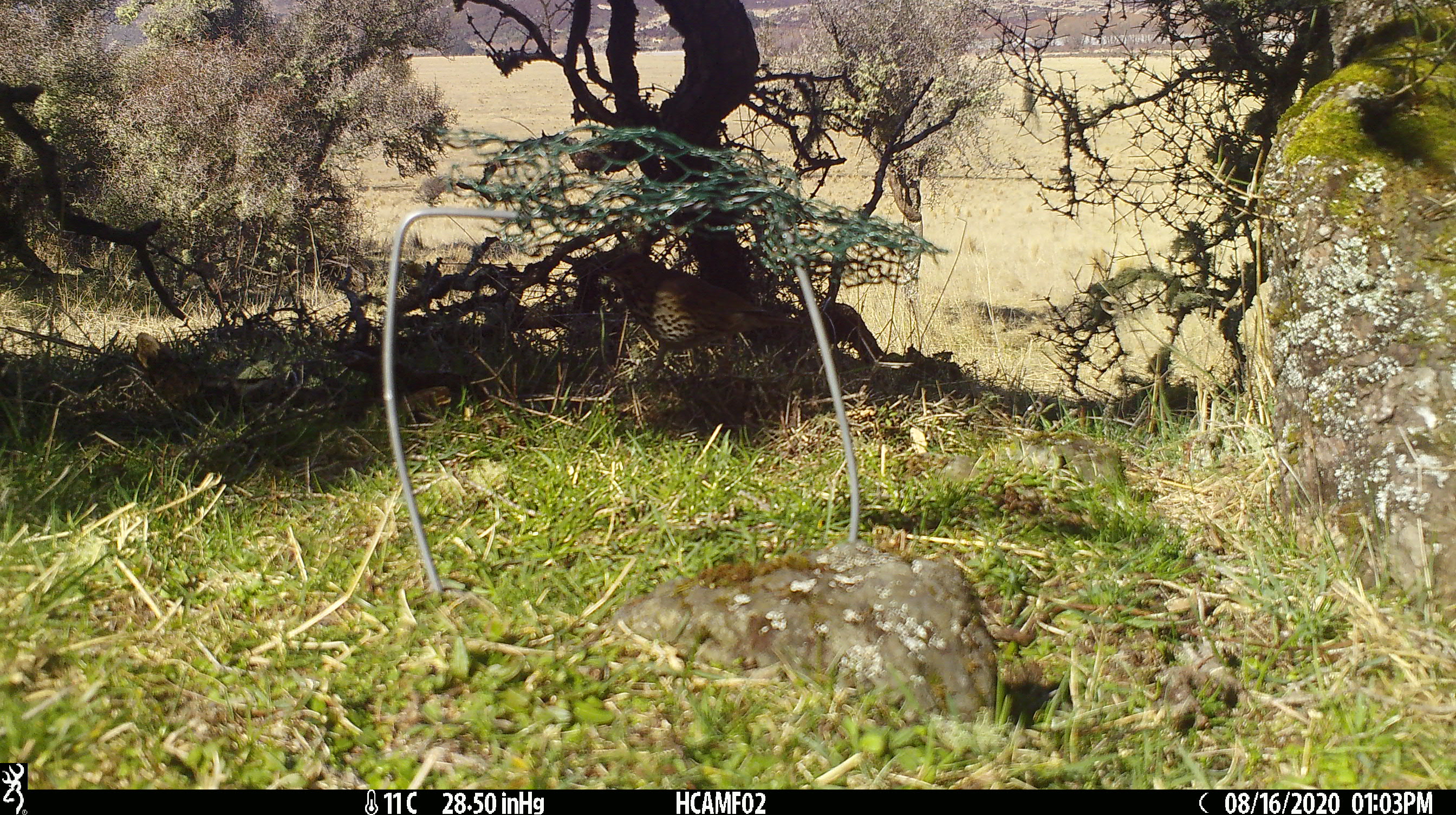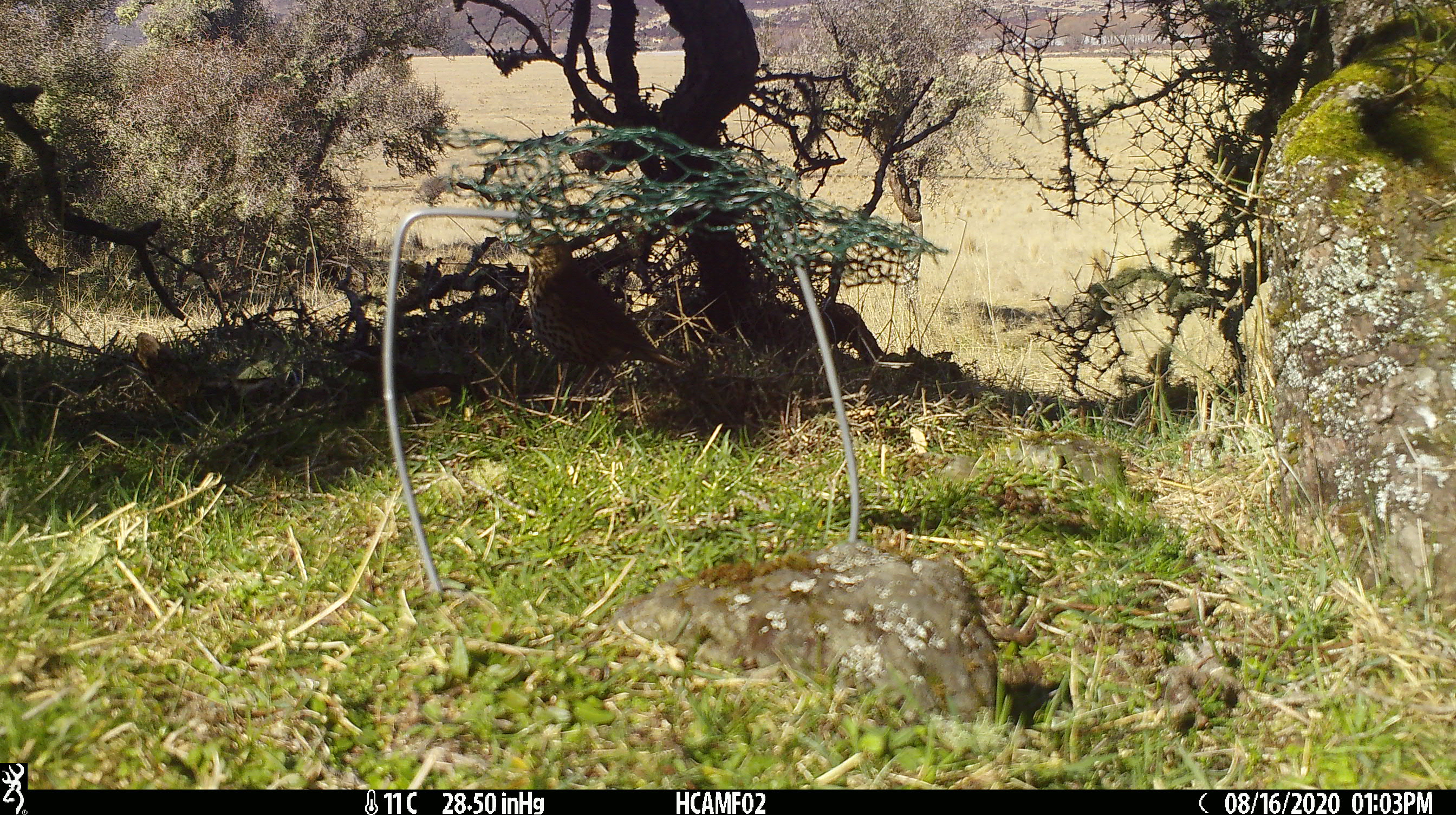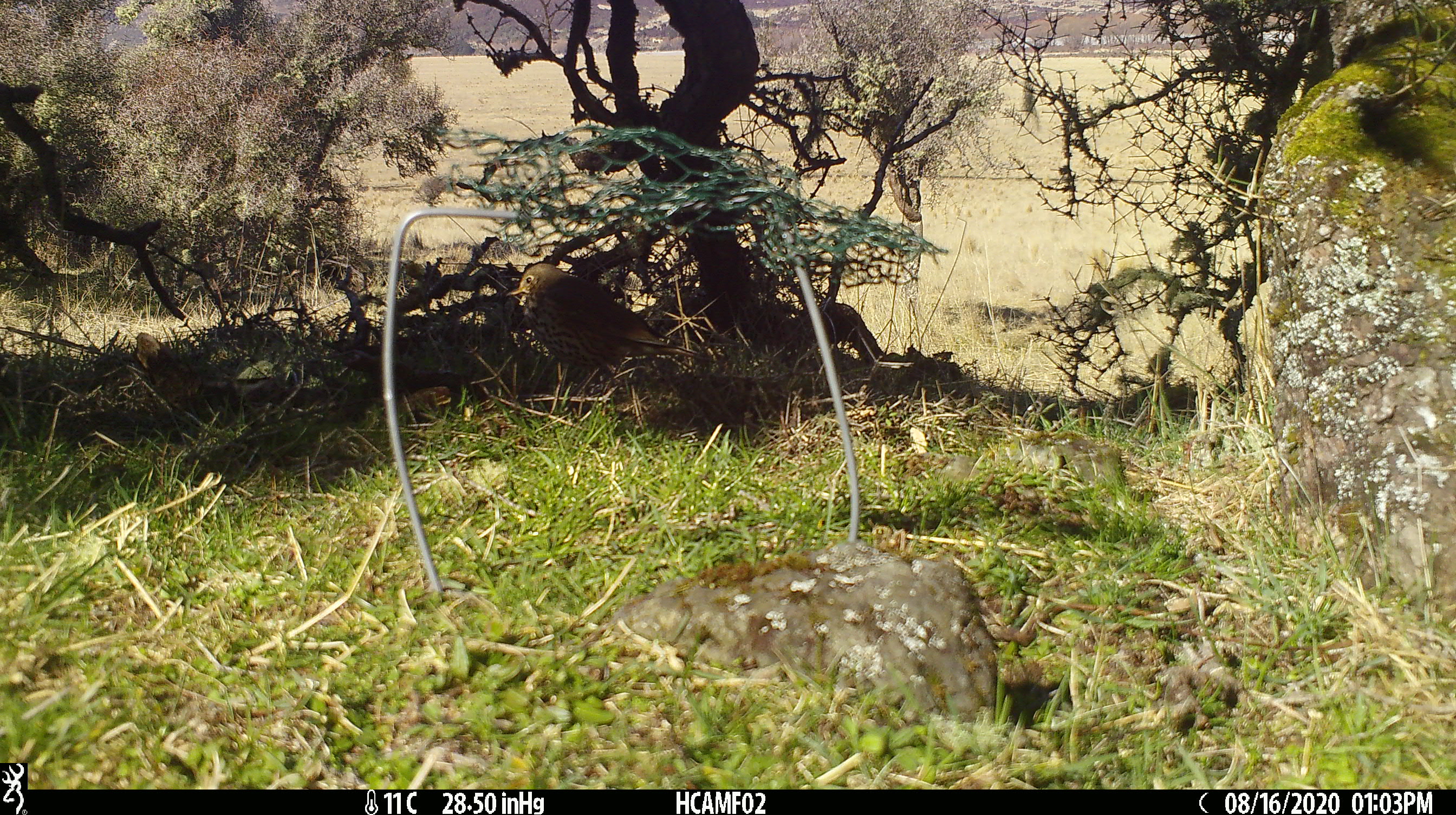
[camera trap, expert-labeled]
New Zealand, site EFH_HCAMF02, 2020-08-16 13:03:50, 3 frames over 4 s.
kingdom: Animalia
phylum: Chordata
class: Aves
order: Passeriformes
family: Turdidae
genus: Turdus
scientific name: Turdus philomelos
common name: song thrush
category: thrush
Thrush (song thrush) (Turdus philomelos).